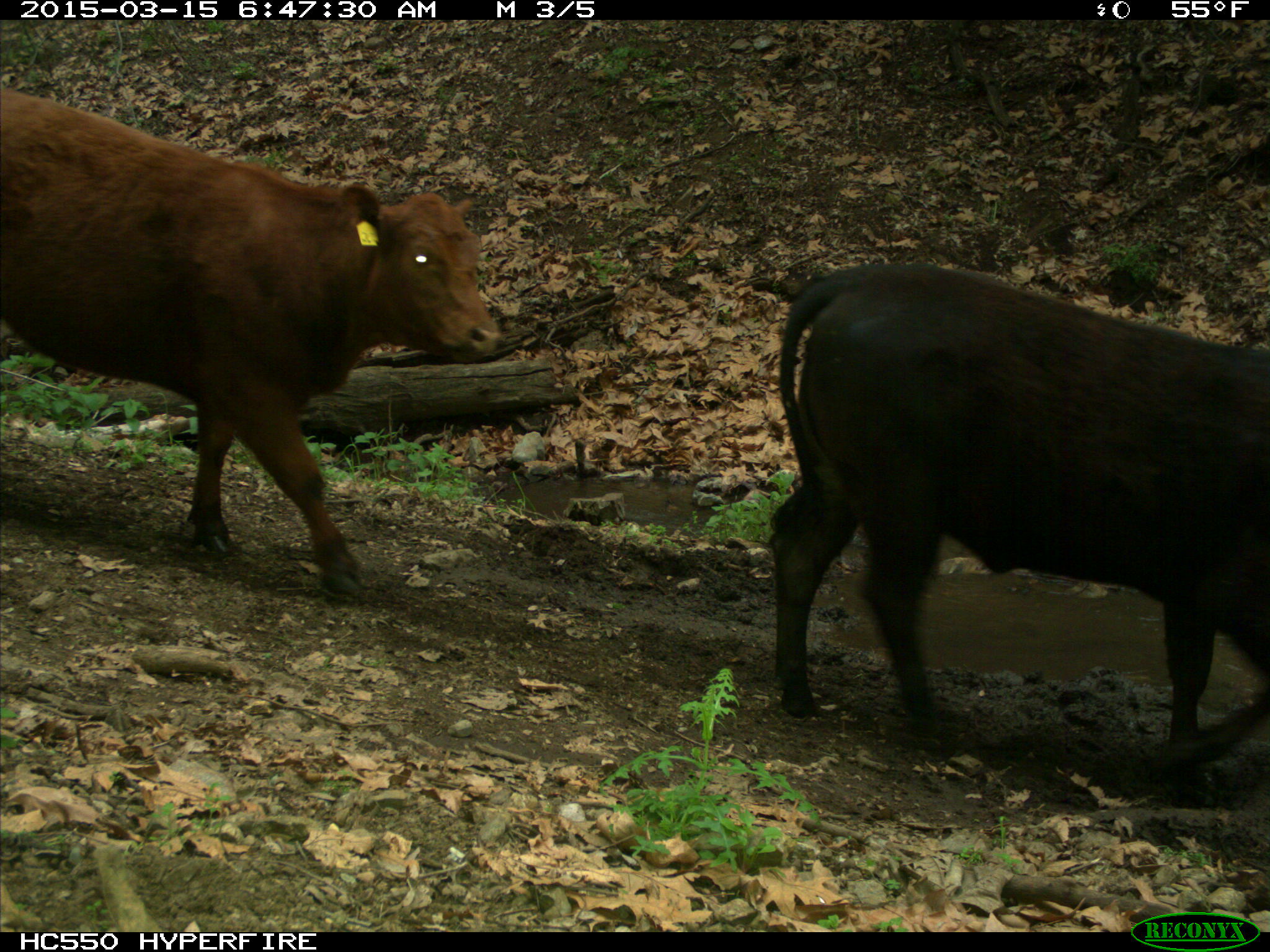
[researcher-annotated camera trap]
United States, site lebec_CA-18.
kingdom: Animalia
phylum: Chordata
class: Mammalia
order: Artiodactyla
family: Bovidae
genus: Bos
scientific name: Bos taurus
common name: domestic cow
Bos taurus (domestic cow).